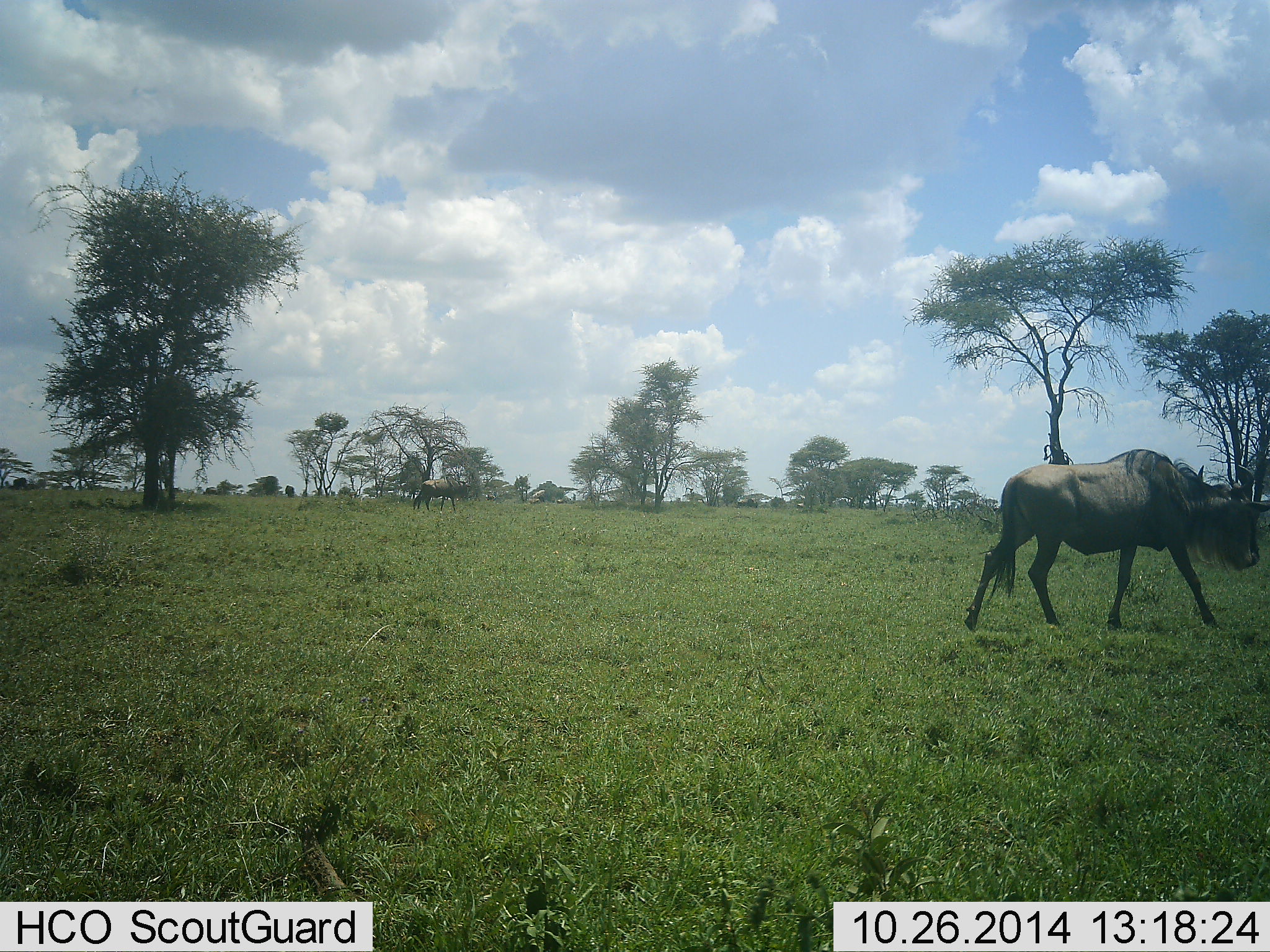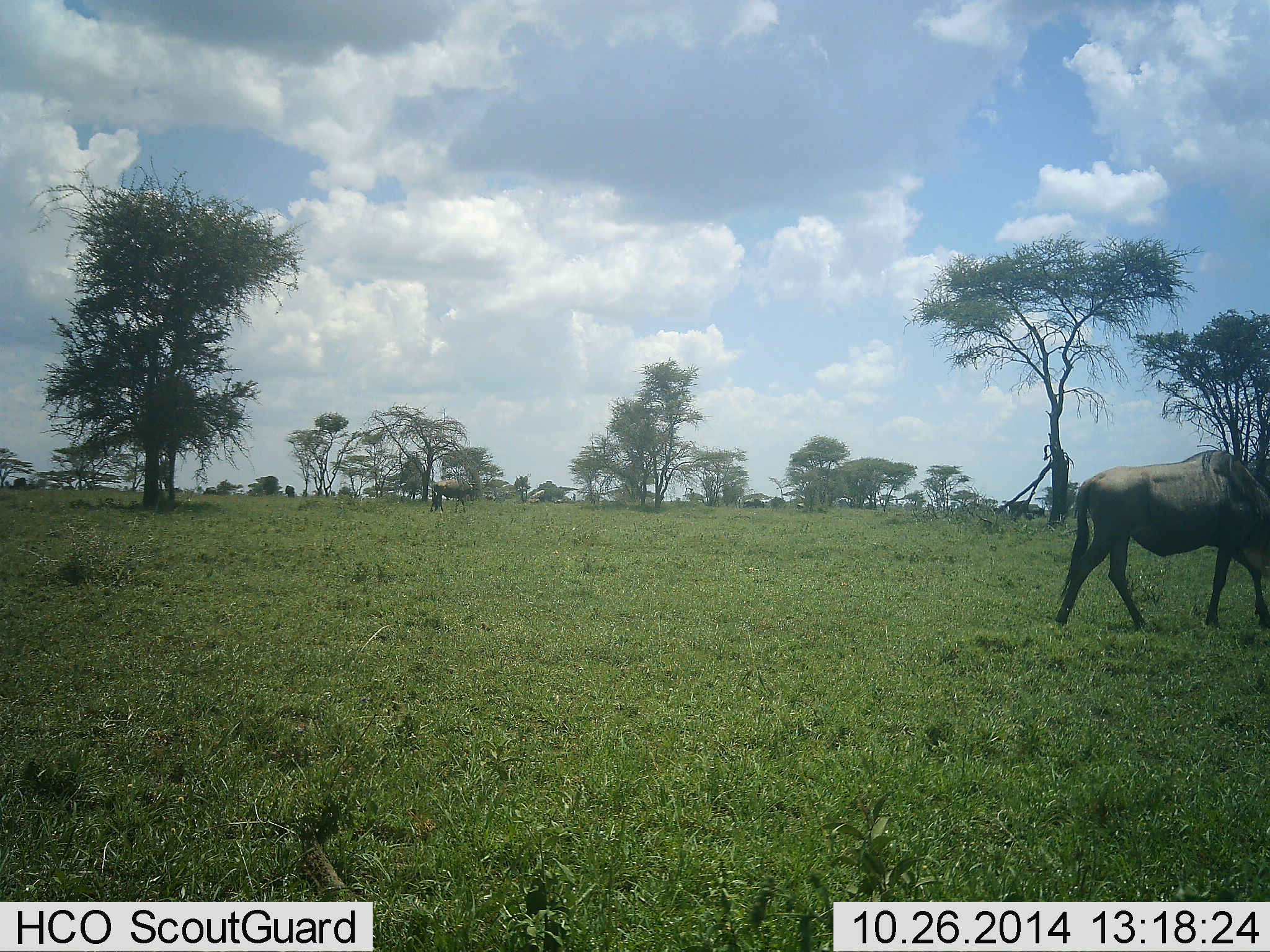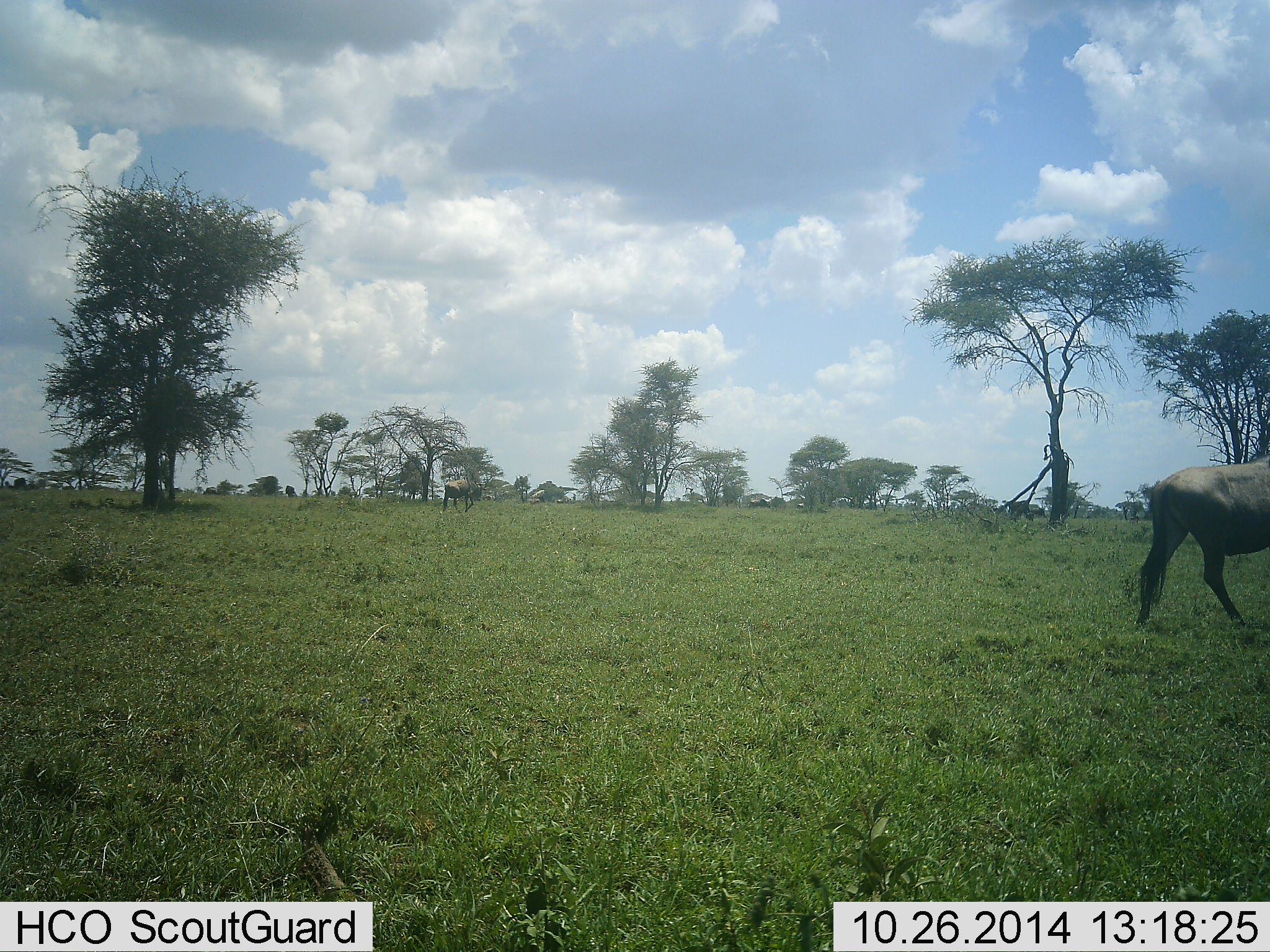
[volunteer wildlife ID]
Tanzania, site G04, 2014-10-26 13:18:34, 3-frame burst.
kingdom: Animalia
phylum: Chordata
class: Mammalia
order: Artiodactyla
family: Bovidae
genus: Connochaetes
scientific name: Connochaetes taurinus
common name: blue wildebeest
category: wildebeest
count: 3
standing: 0%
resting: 0%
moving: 90%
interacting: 0%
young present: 0%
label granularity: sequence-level